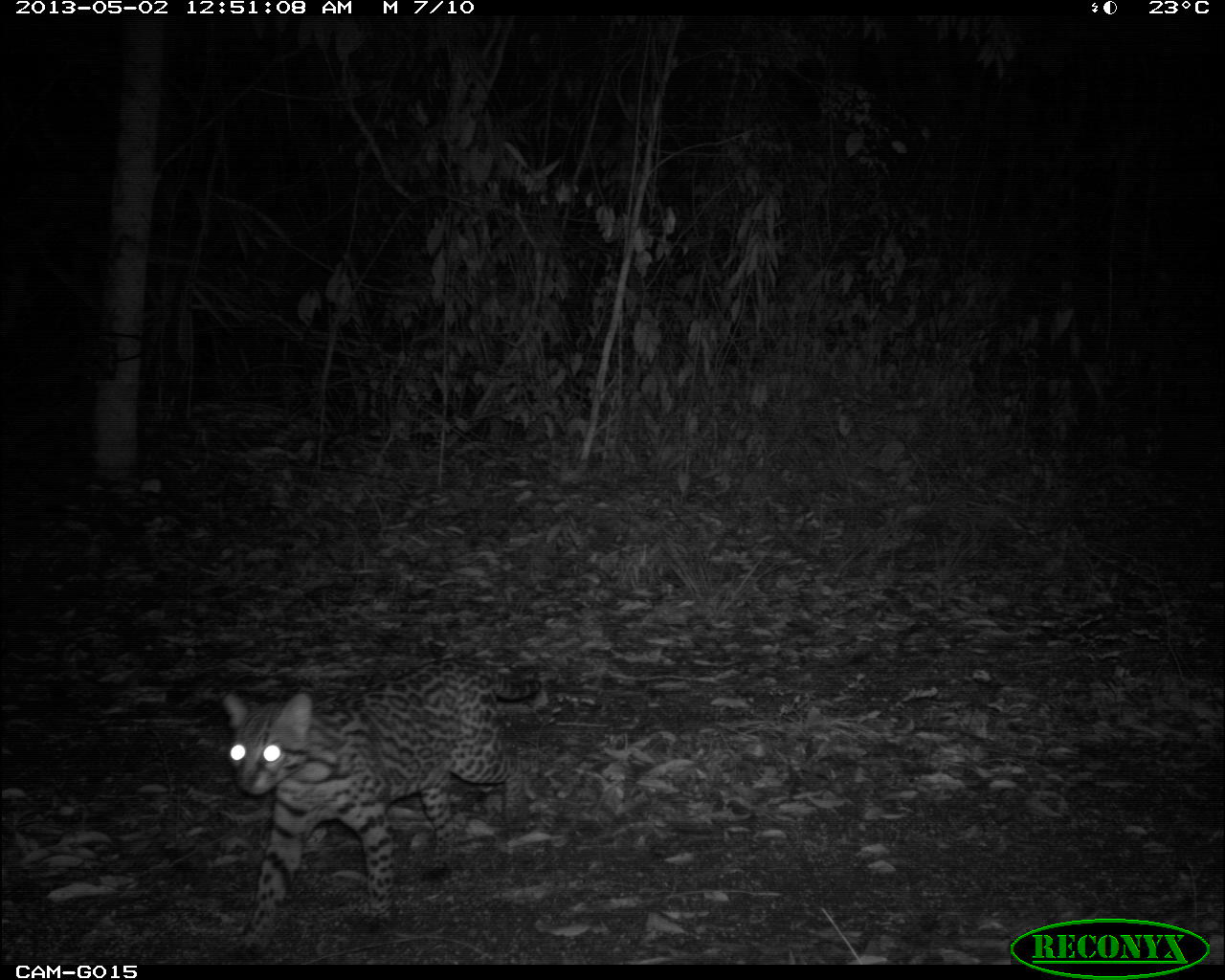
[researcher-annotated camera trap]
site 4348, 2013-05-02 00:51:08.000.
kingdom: Animalia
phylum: Chordata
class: Mammalia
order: Carnivora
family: Felidae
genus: Leopardus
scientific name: Leopardus pardalis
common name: ocelot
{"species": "Leopardus pardalis (ocelot)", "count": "1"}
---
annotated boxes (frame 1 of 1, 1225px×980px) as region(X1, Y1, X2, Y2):
leopardus pardalis: region(220, 658, 541, 961)